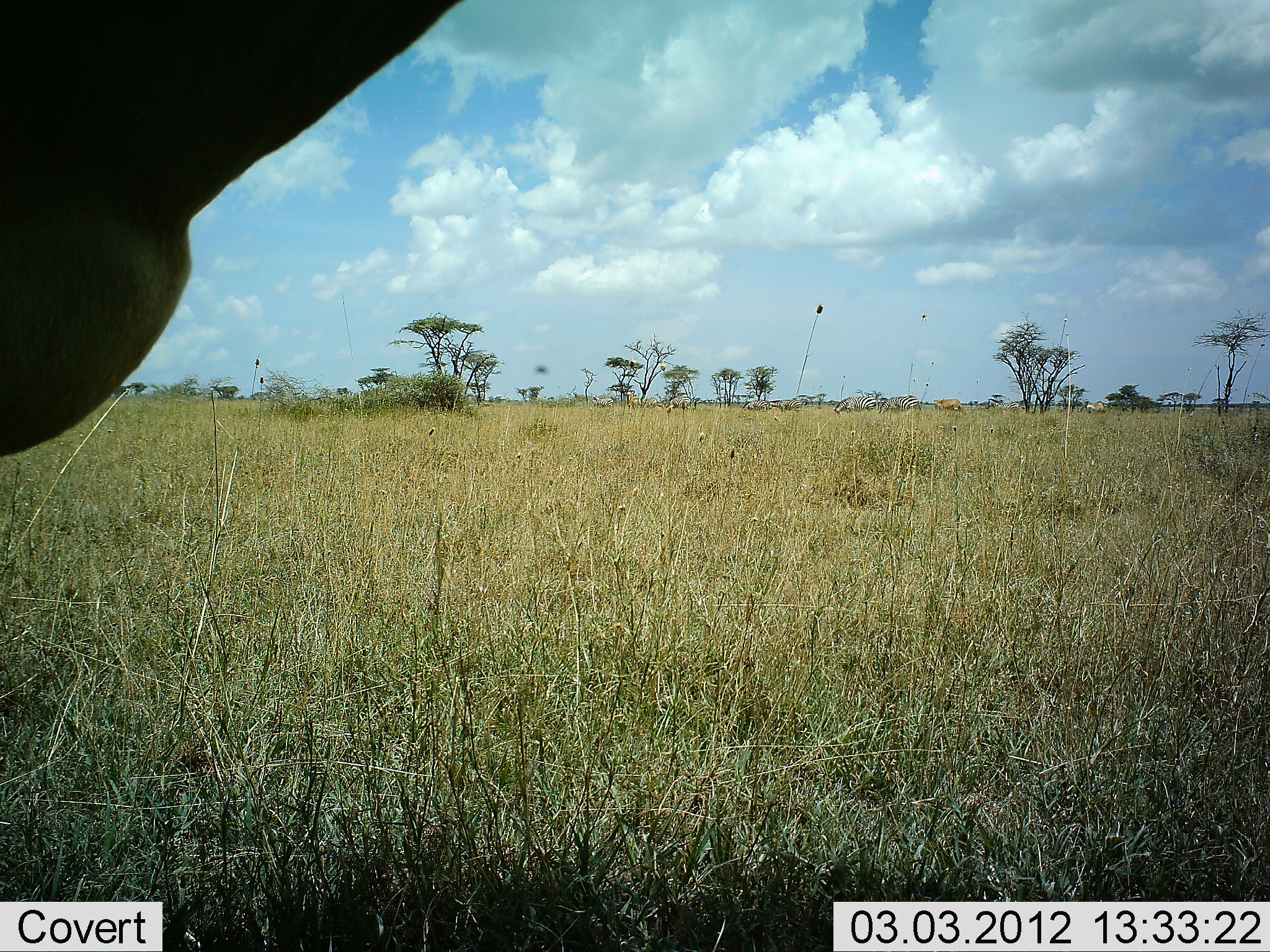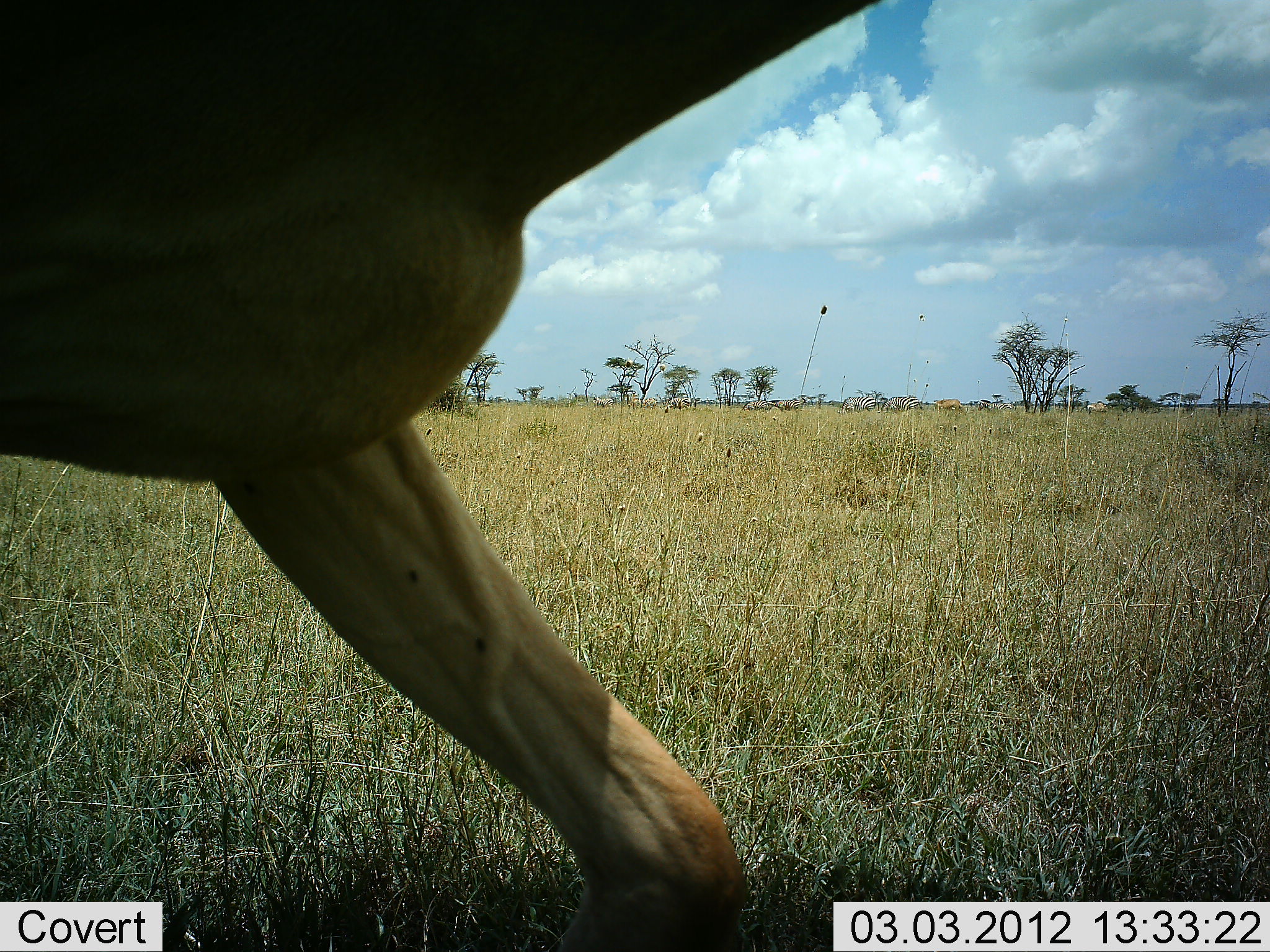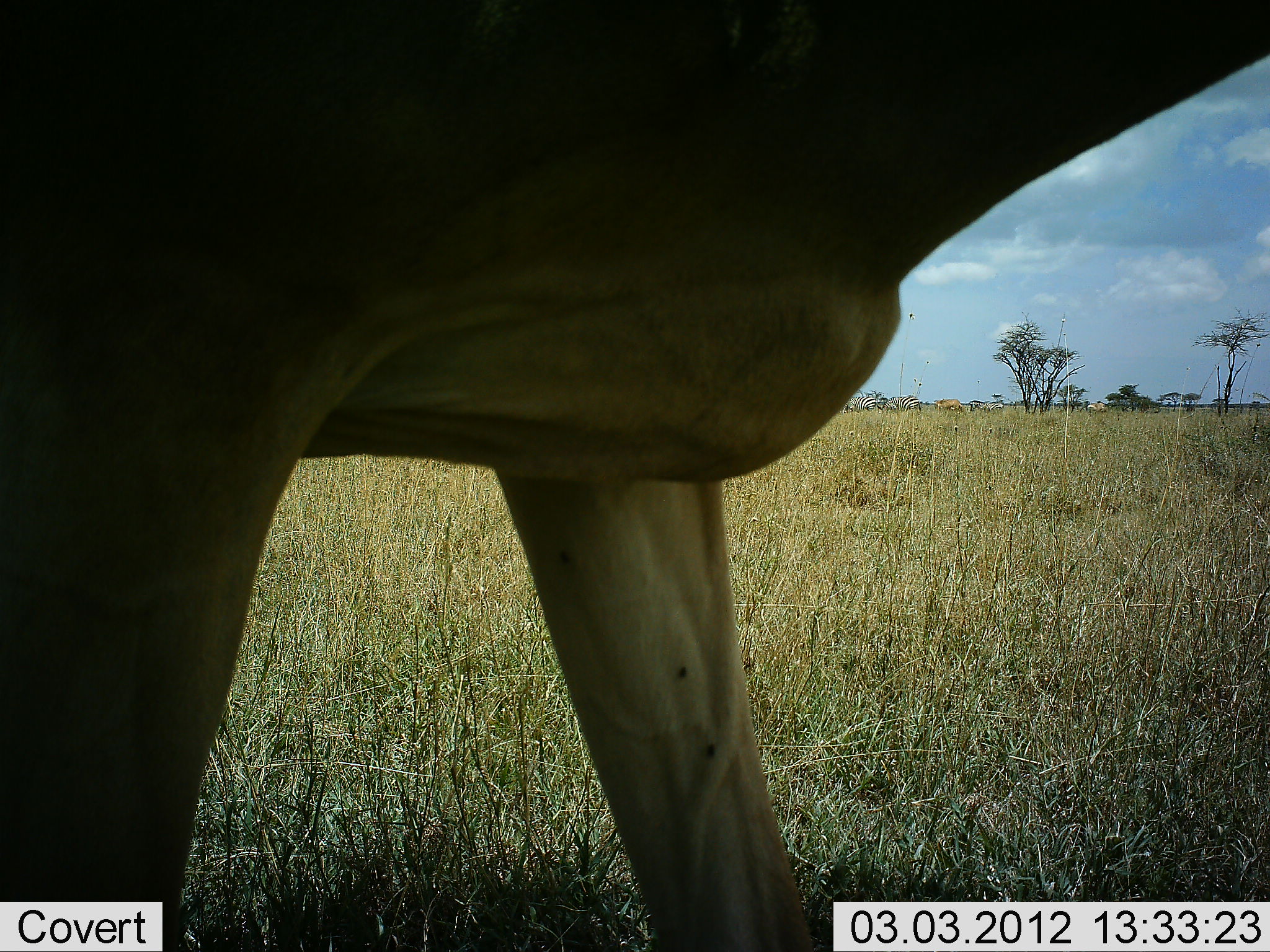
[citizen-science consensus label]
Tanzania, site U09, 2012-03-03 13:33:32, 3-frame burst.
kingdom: Animalia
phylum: Chordata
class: Mammalia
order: Artiodactyla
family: Bovidae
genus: Alcelaphus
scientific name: Alcelaphus buselaphus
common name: hartebeest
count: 1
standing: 8%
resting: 0%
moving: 92%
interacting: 0%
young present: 0%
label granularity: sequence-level